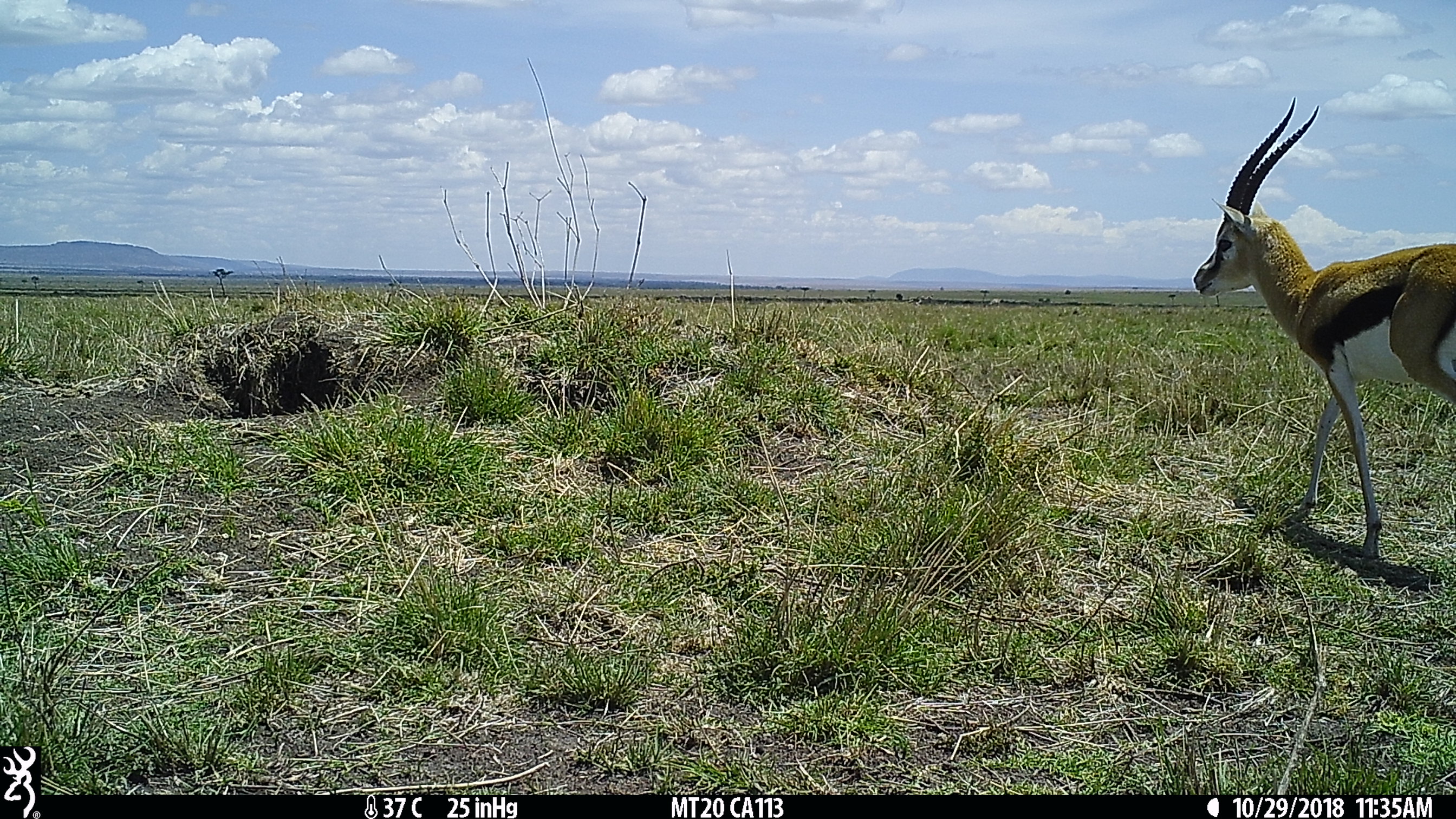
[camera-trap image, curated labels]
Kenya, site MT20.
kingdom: Animalia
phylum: Chordata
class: Mammalia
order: Artiodactyla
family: Bovidae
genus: Eudorcas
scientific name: Eudorcas thomsonii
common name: thomon's gazelle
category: gazelle thomsons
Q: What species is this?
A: Gazelle thomsons (thomon's gazelle) (Eudorcas thomsonii).